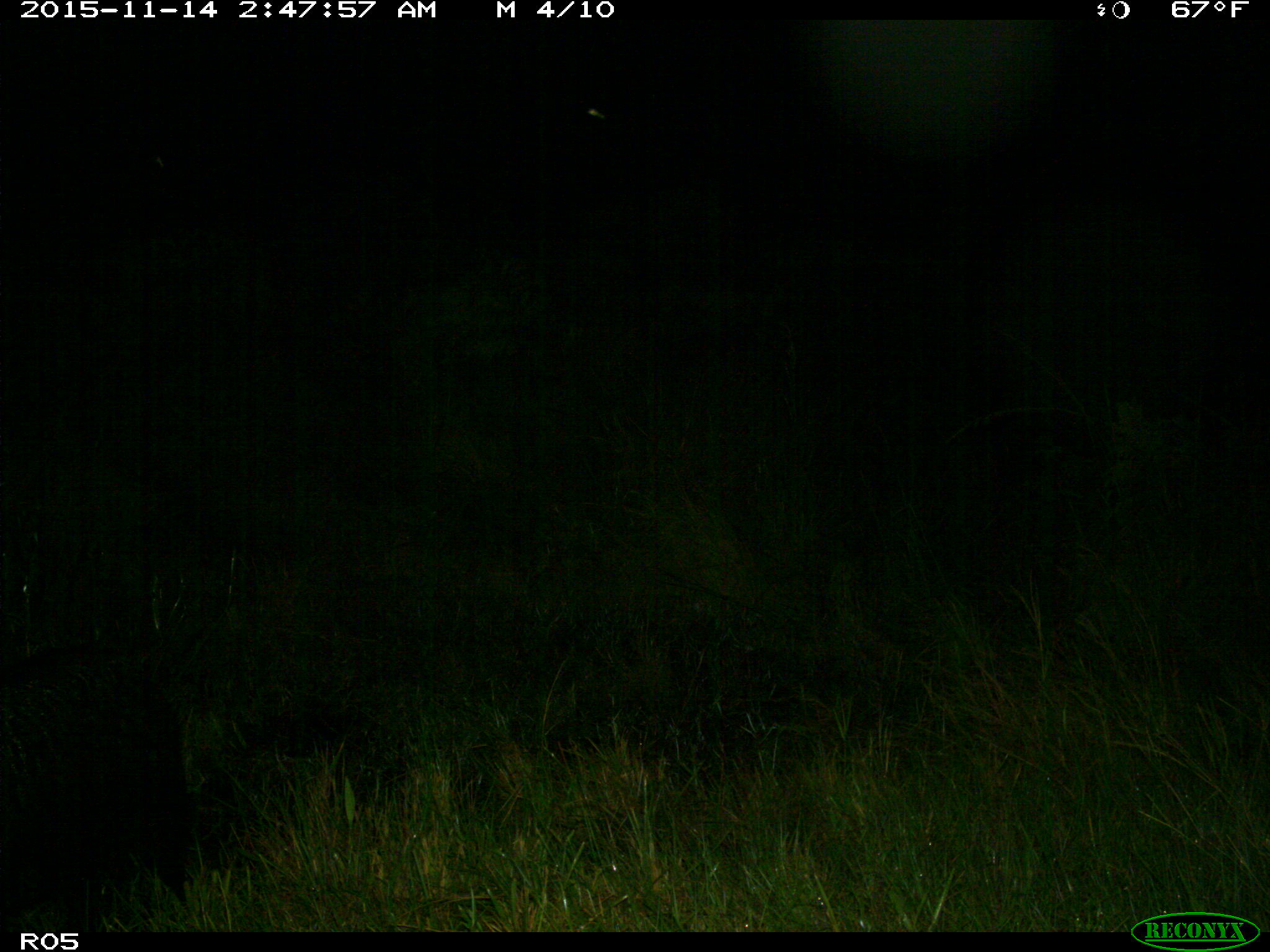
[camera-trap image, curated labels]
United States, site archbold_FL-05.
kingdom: Animalia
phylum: Chordata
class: Mammalia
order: Artiodactyla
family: Suidae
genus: Sus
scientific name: Sus scrofa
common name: wild boar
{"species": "Sus scrofa (wild boar)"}